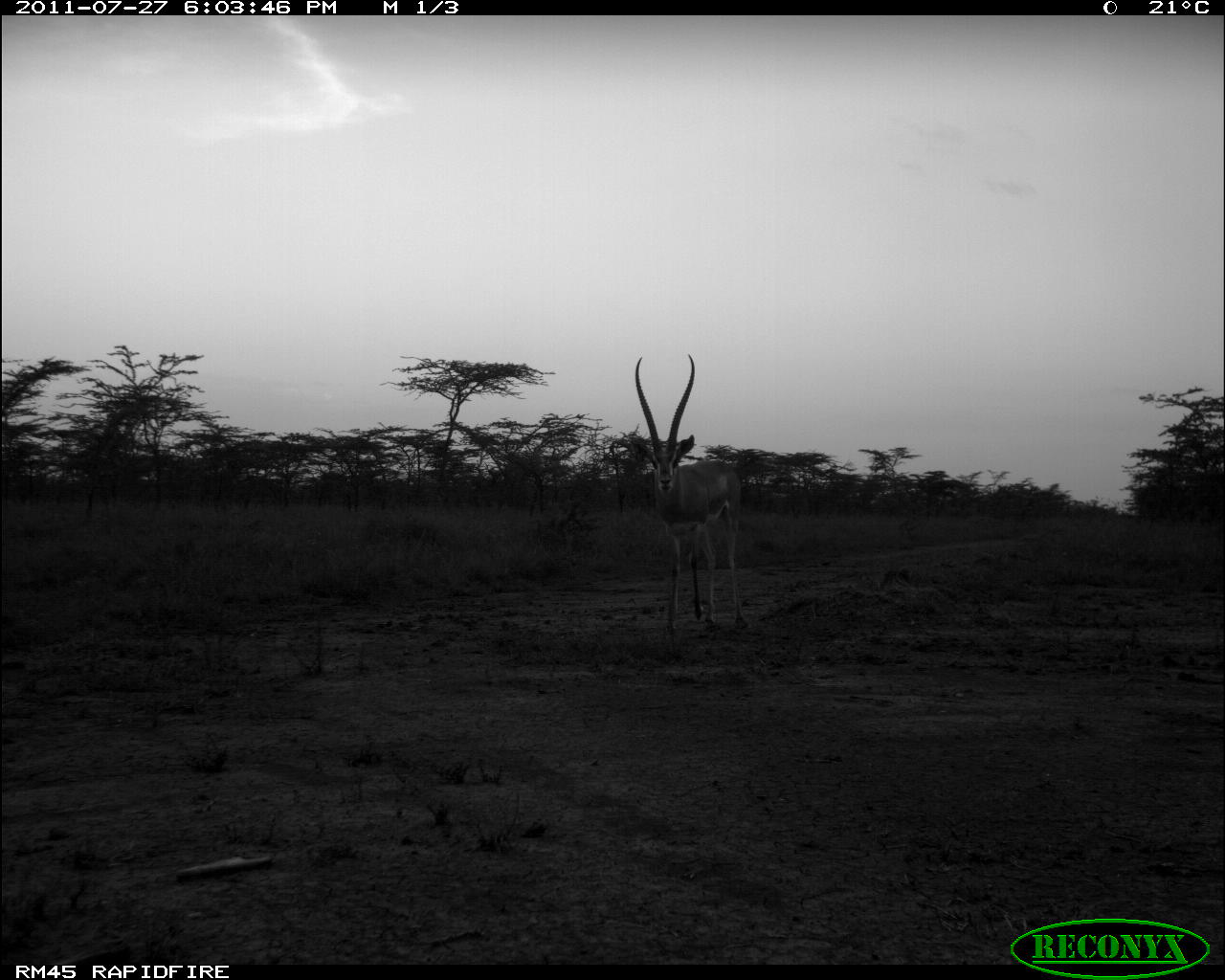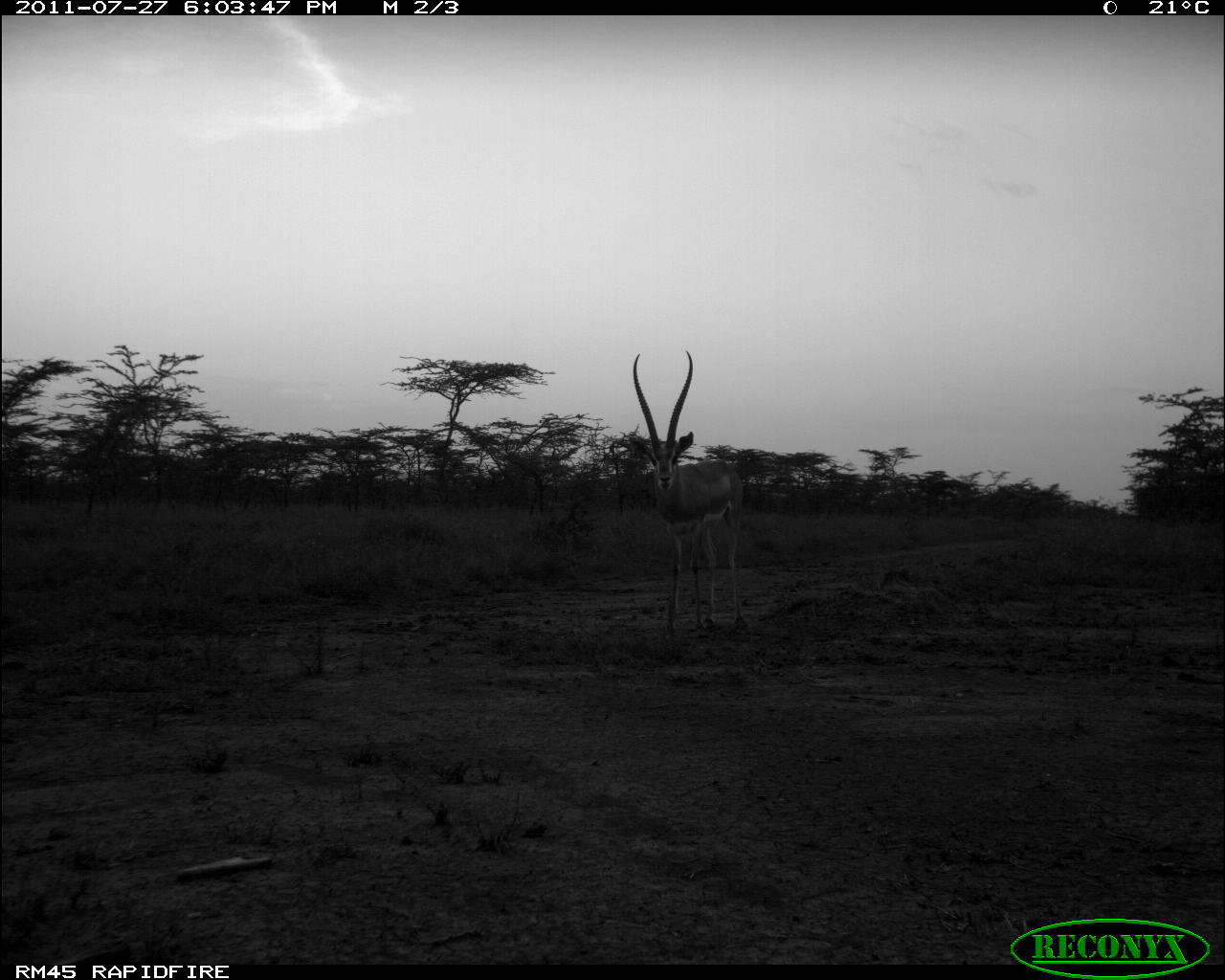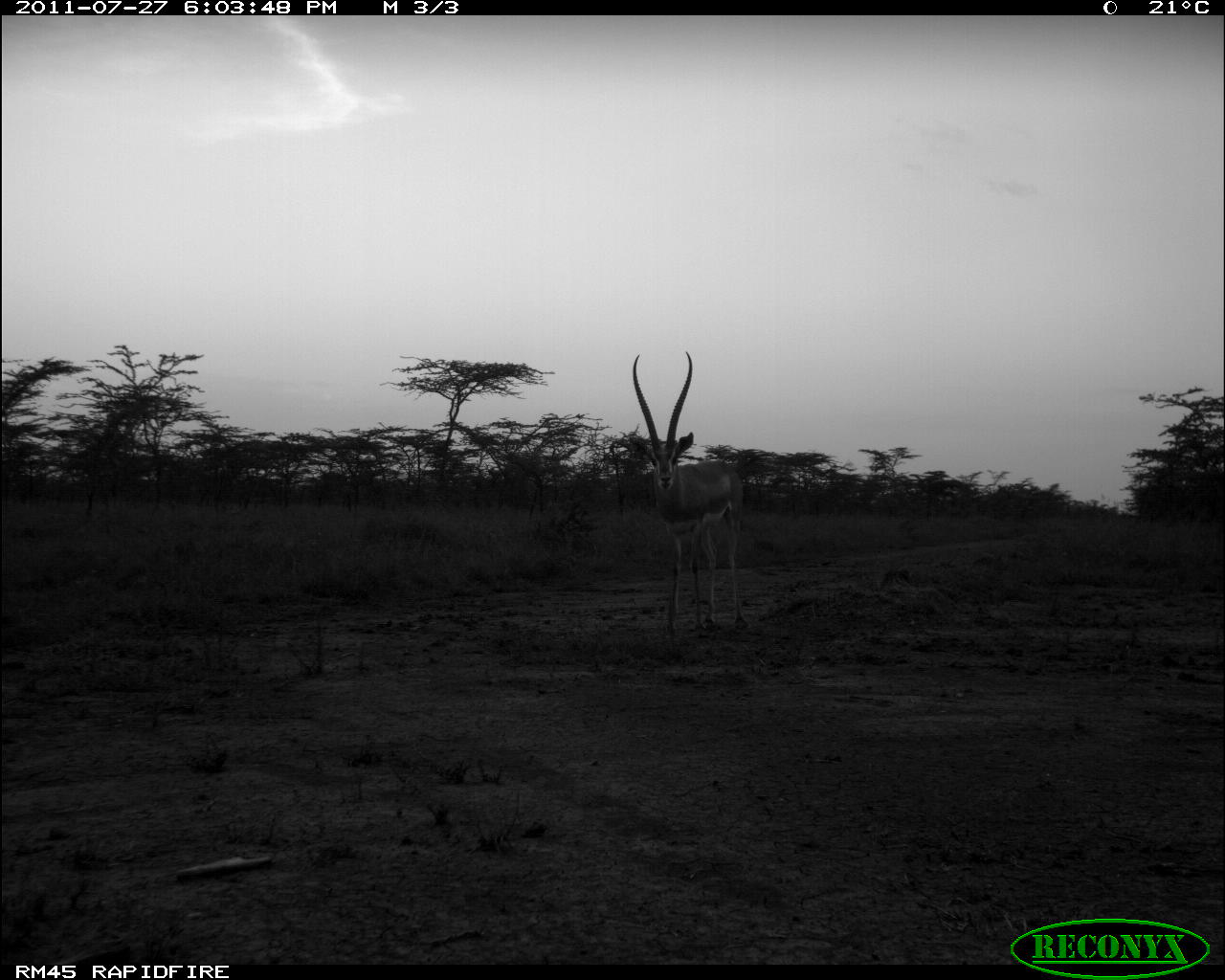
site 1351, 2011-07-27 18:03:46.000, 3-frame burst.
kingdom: Animalia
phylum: Chordata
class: Mammalia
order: Artiodactyla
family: Bovidae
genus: Nanger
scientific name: Nanger granti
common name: grant's gazelle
Nanger granti (grant's gazelle), count 1.